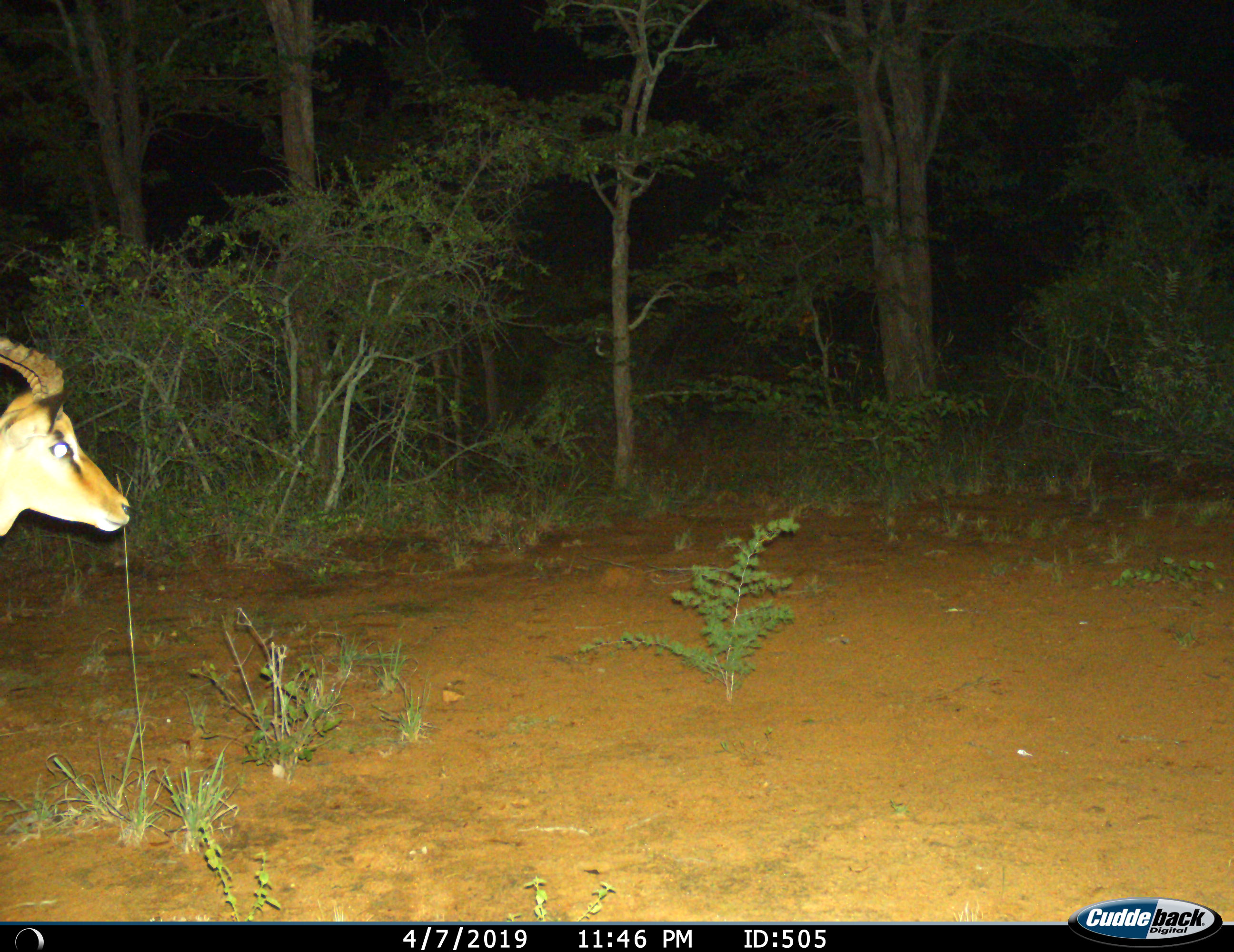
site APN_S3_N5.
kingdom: Animalia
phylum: Chordata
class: Mammalia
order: Artiodactyla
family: Bovidae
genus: Aepyceros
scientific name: Aepyceros melampus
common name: impala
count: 1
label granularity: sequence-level